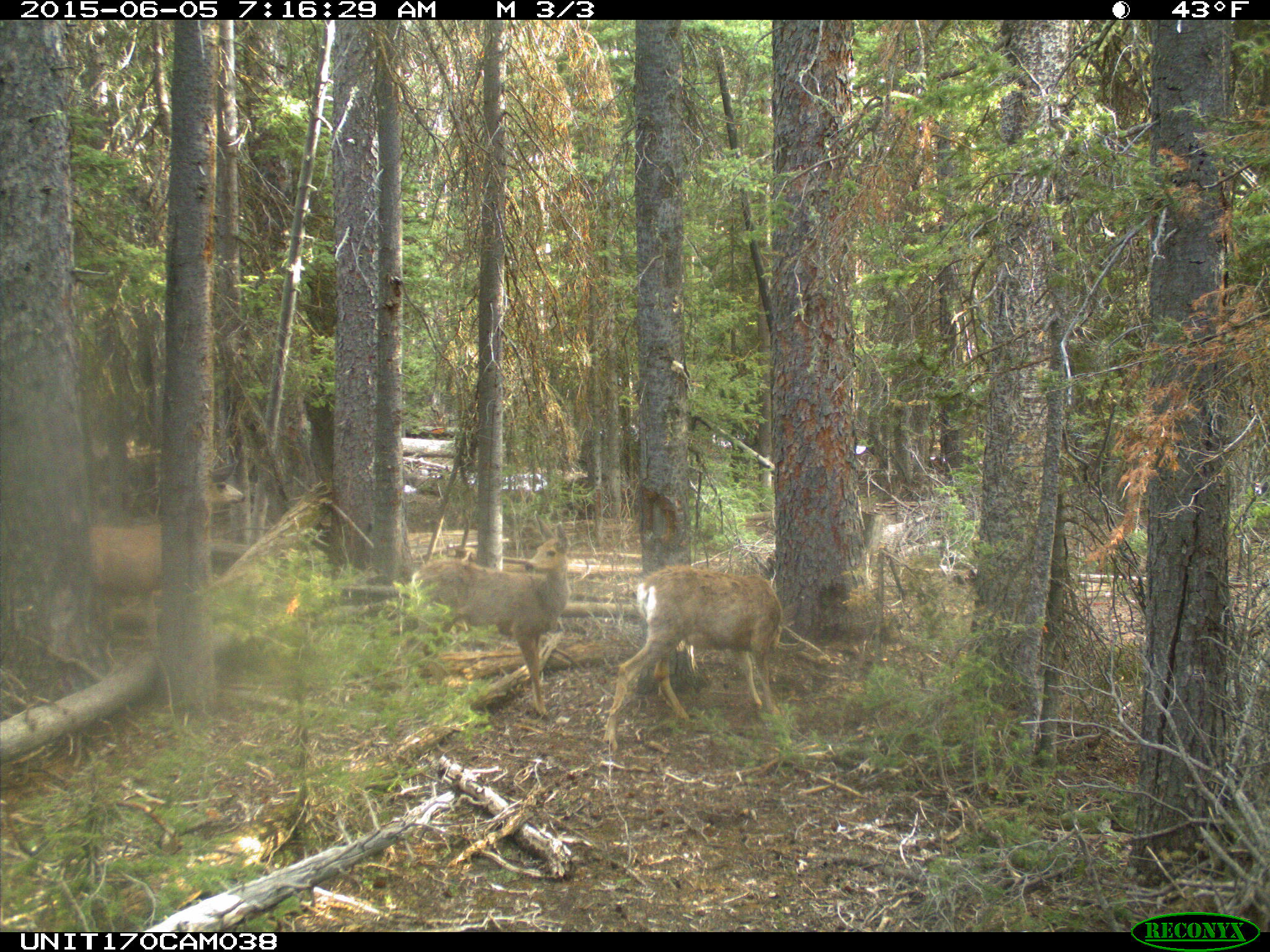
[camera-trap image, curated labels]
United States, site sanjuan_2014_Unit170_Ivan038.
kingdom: Animalia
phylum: Chordata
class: Mammalia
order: Artiodactyla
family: Cervidae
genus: Odocoileus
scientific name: Odocoileus hemionus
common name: mule deer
Odocoileus hemionus (mule deer).